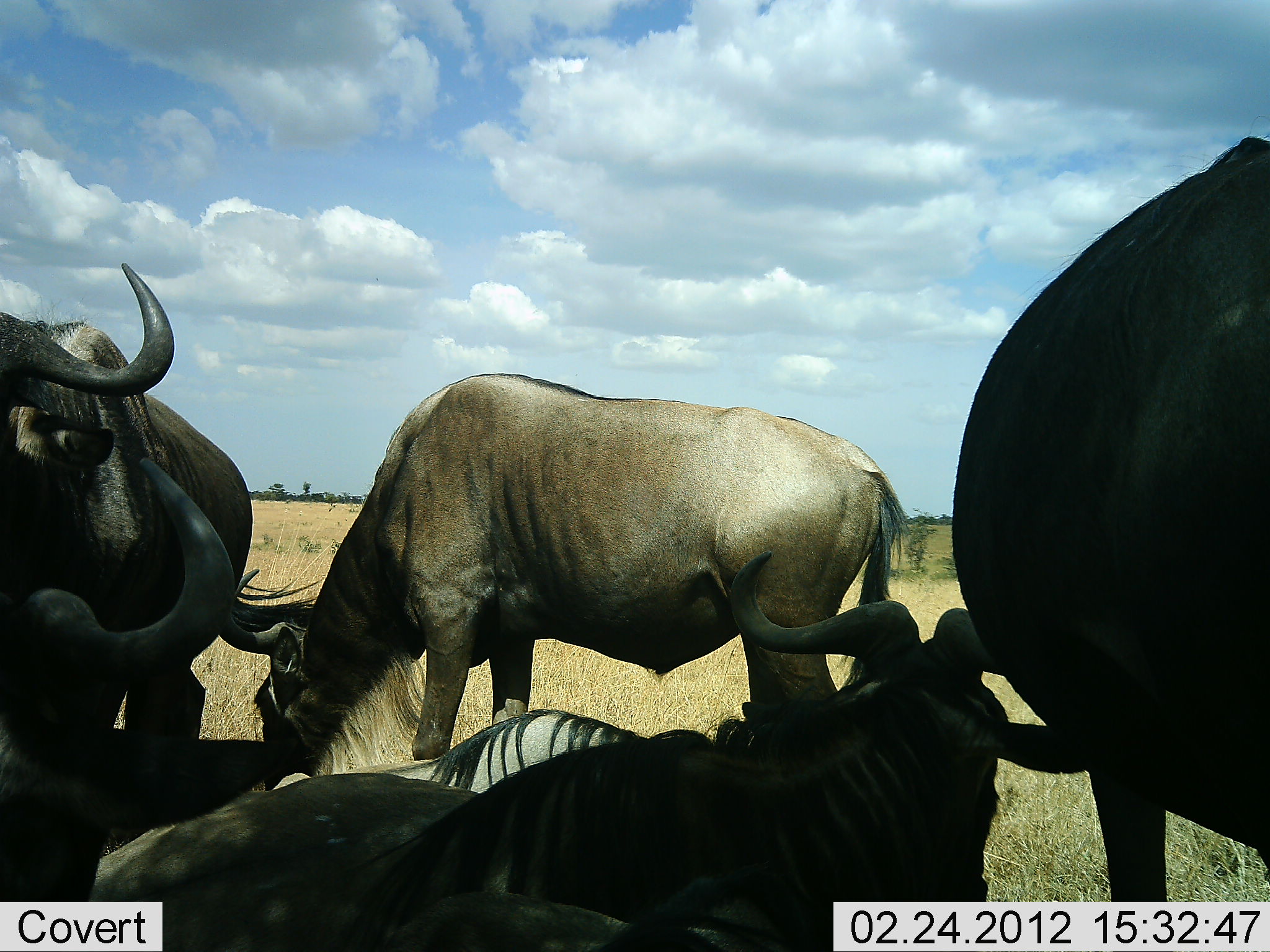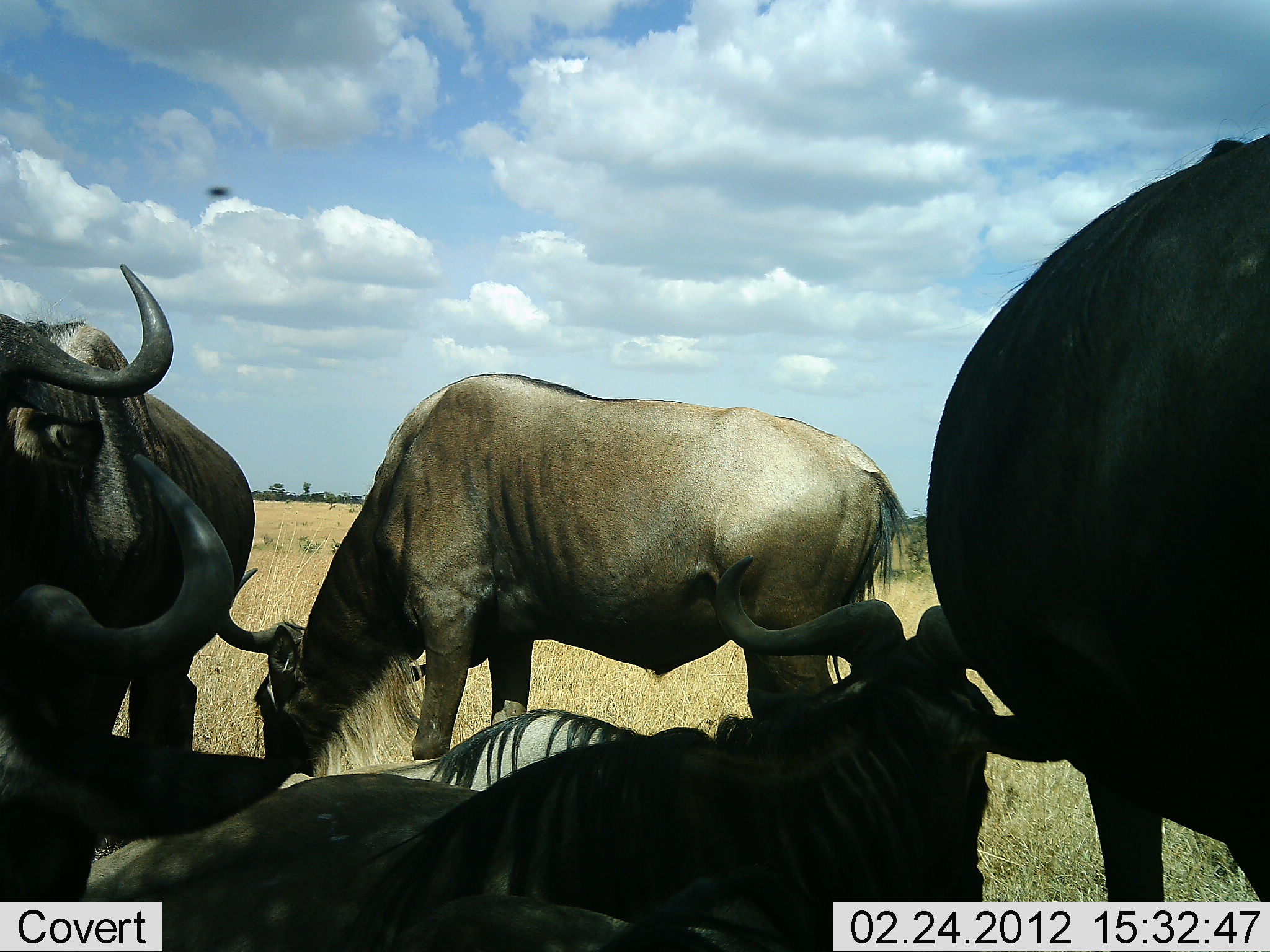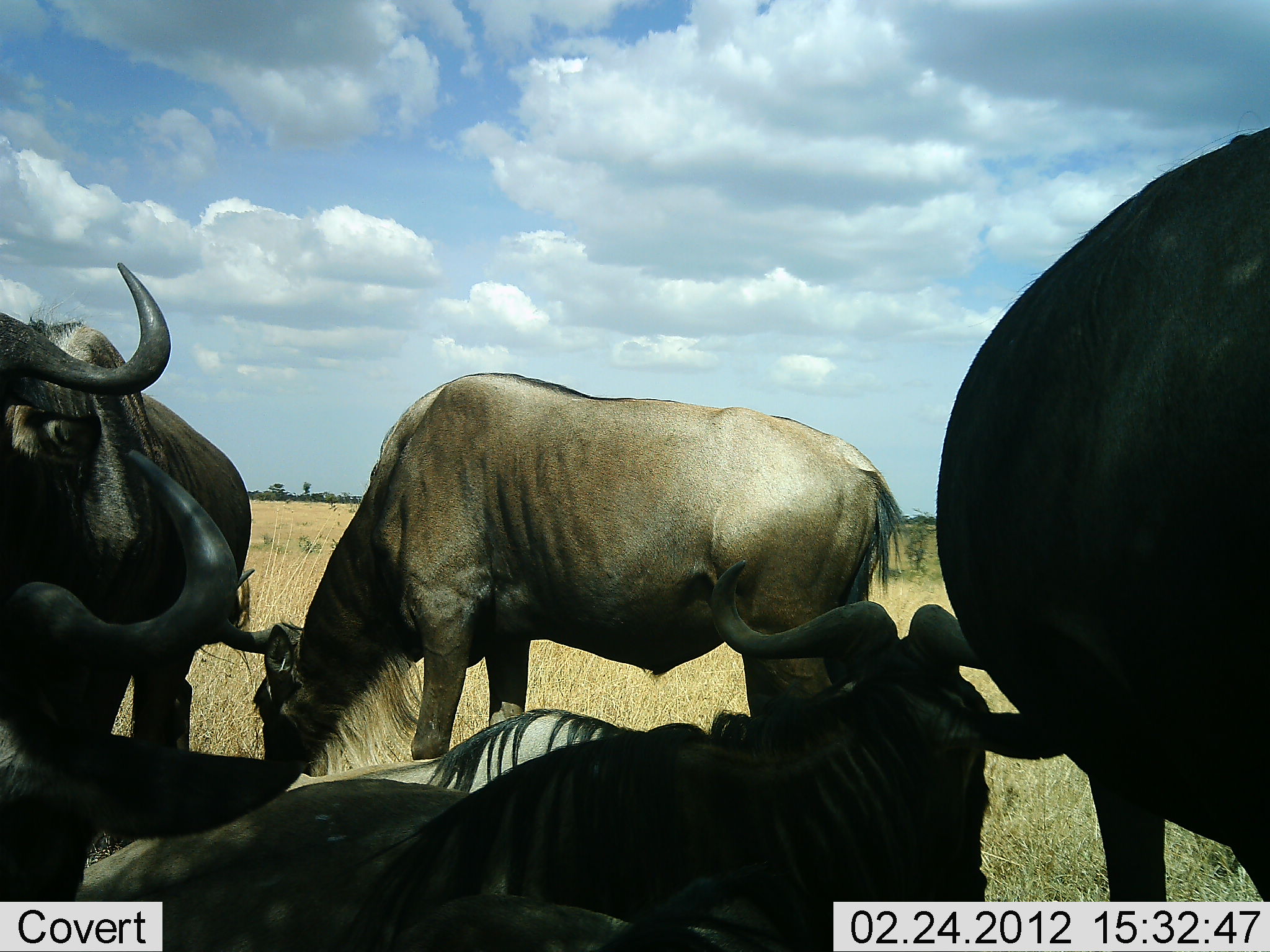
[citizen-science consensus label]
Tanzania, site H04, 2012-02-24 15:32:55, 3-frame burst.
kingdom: Animalia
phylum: Chordata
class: Mammalia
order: Artiodactyla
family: Bovidae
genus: Connochaetes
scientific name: Connochaetes taurinus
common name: blue wildebeest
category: wildebeest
Wildebeest (blue wildebeest) (Connochaetes taurinus), count 5. Behavior (volunteer vote fractions): standing 71%, resting 90%, moving 5%, interacting 5%. Young present (vote fraction): 0%. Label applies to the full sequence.